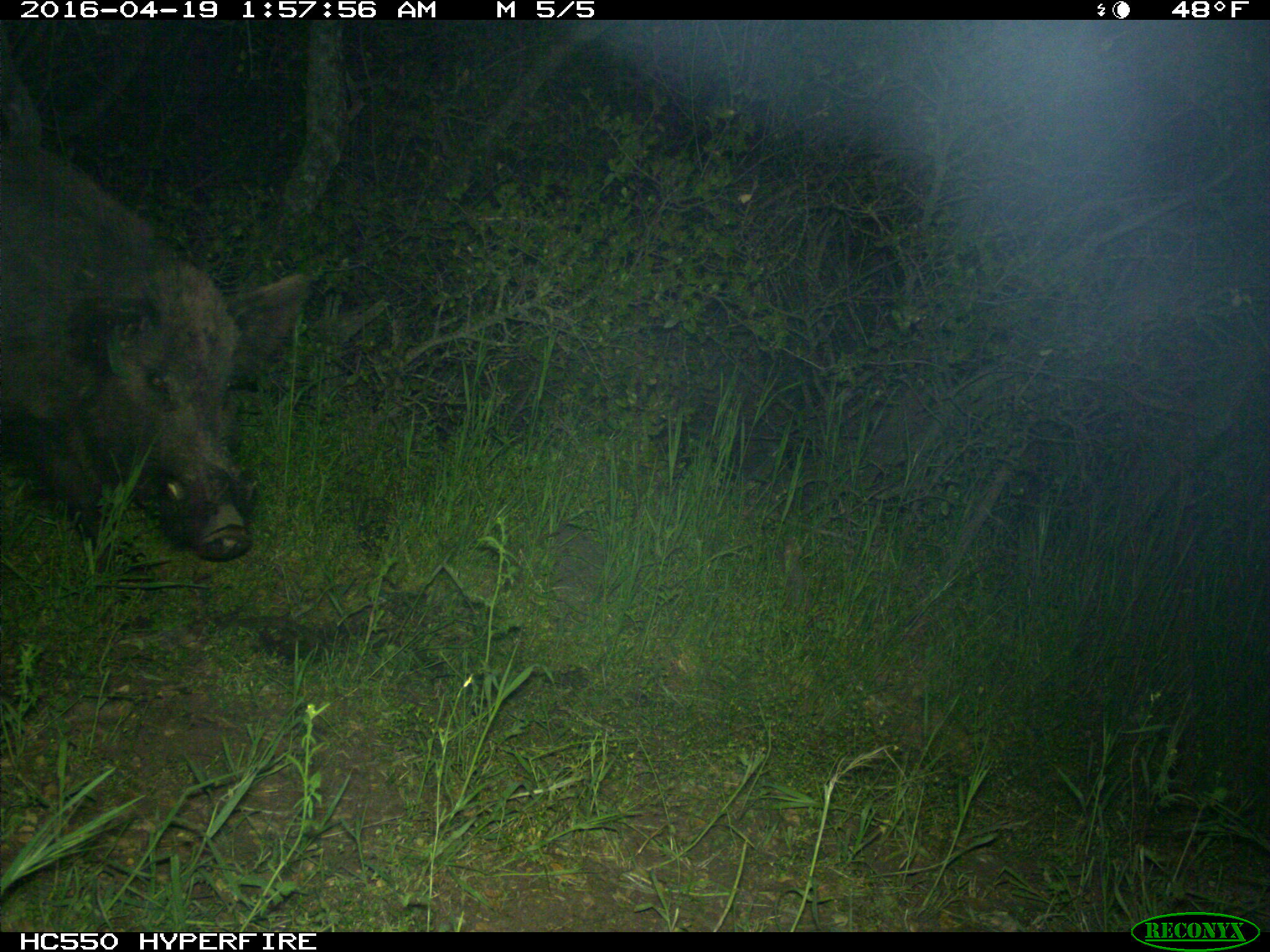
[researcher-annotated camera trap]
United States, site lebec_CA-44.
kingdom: Animalia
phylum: Chordata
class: Mammalia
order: Artiodactyla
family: Suidae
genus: Sus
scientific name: Sus scrofa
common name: wild boar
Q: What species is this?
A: Sus scrofa (wild boar).